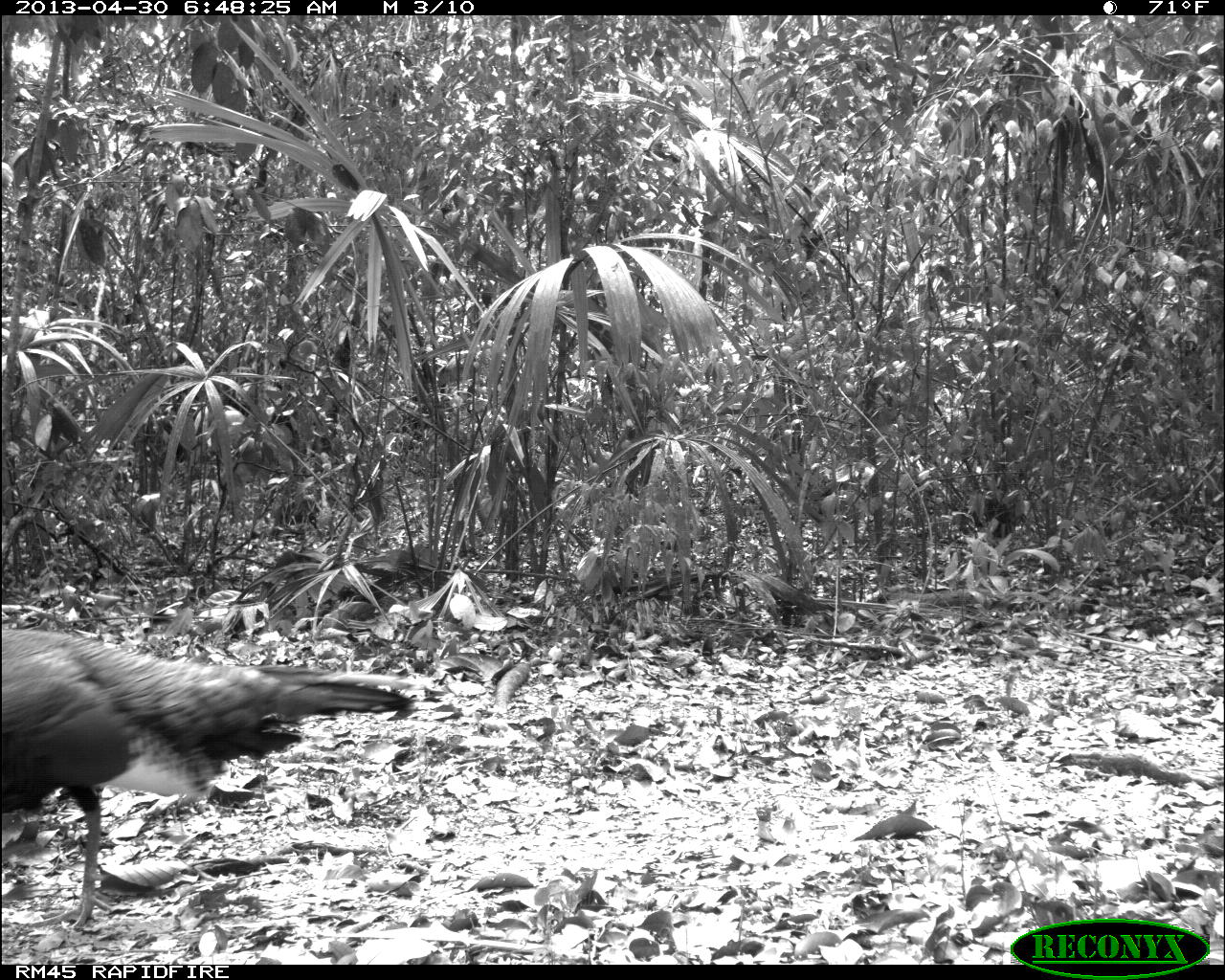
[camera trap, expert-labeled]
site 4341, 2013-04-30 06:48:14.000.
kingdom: Animalia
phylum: Chordata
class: Aves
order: Galliformes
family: Phasianidae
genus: Meleagris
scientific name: Meleagris ocellata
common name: ocellated turkey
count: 1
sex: male